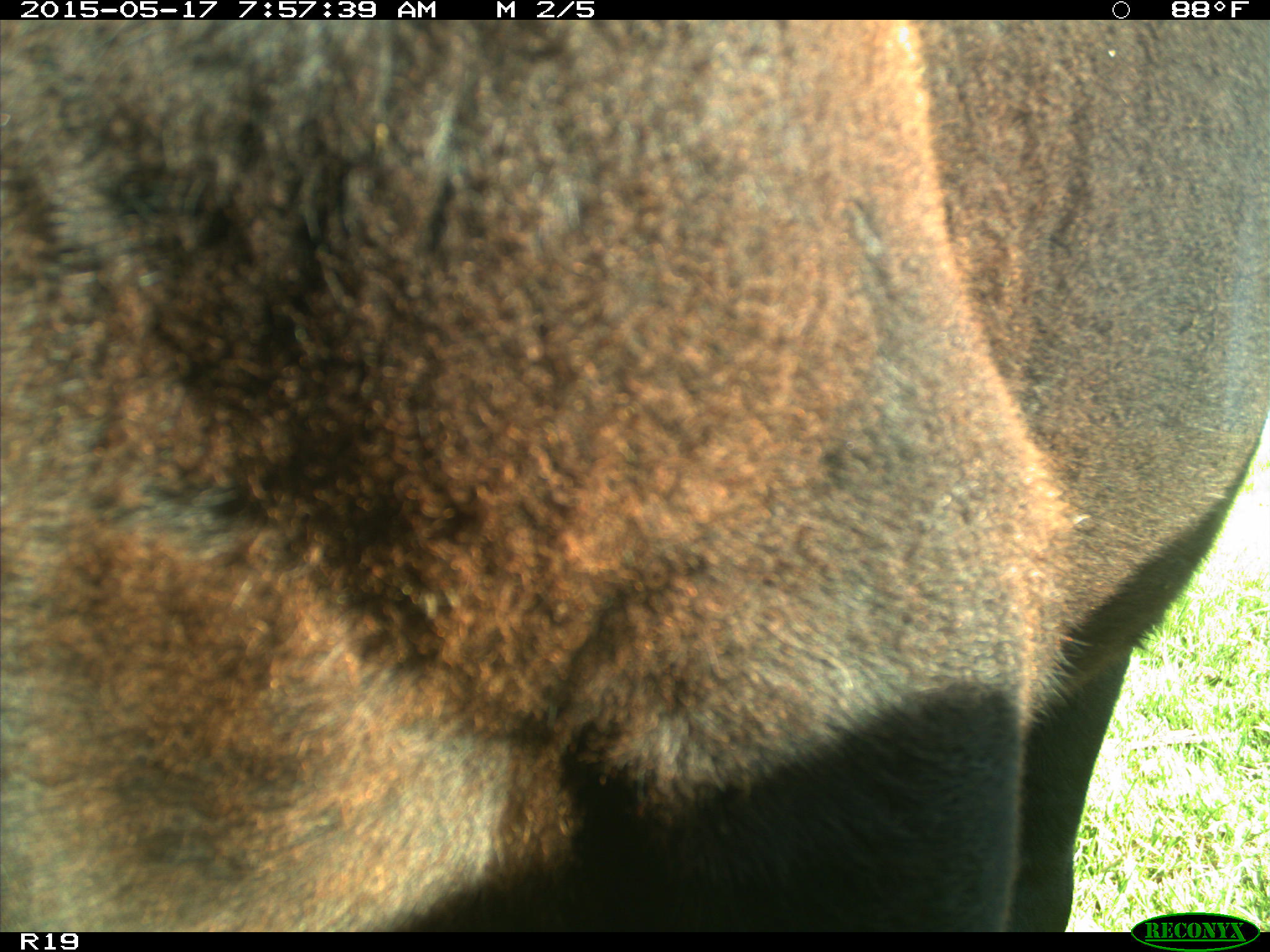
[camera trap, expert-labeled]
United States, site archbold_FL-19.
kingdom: Animalia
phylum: Chordata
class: Mammalia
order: Artiodactyla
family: Bovidae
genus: Bos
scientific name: Bos taurus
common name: domestic cow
Bos taurus (domestic cow).